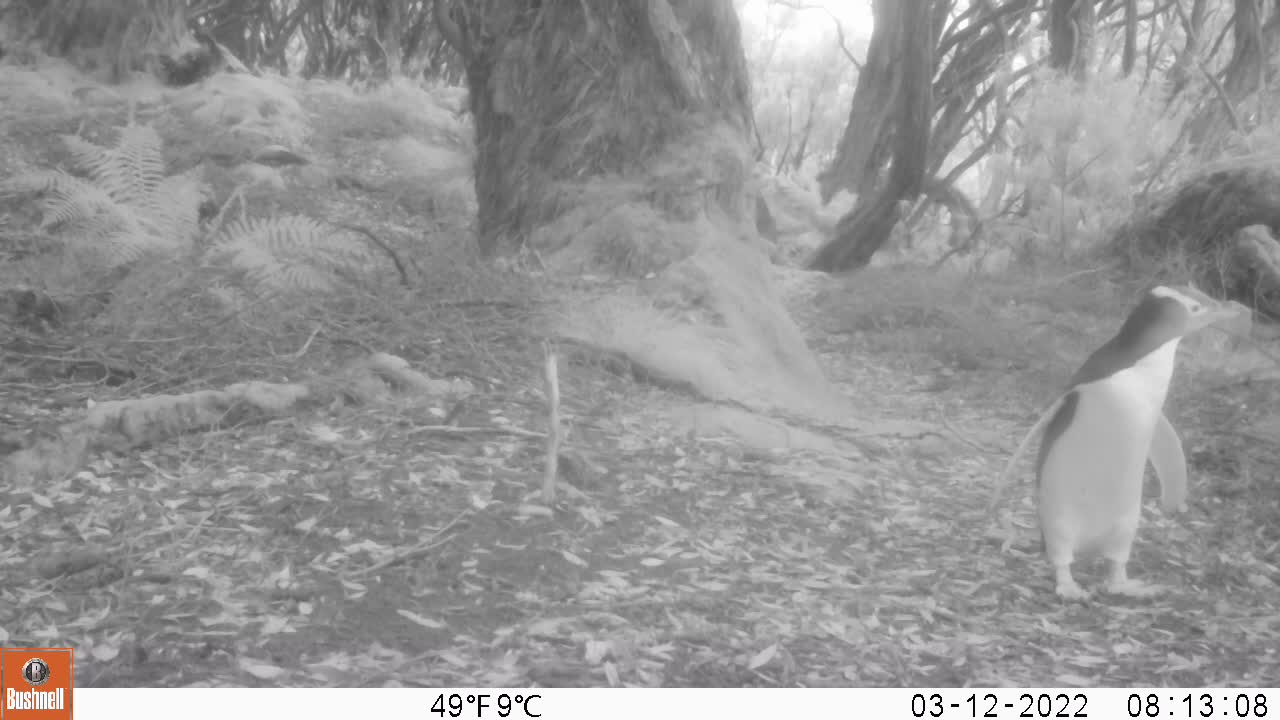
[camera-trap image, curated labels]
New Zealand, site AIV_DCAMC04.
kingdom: Animalia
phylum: Chordata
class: Aves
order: Sphenisciformes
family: Spheniscidae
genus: Megadyptes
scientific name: Megadyptes antipodes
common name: yellow-eyed penguin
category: yellow eyed penguin